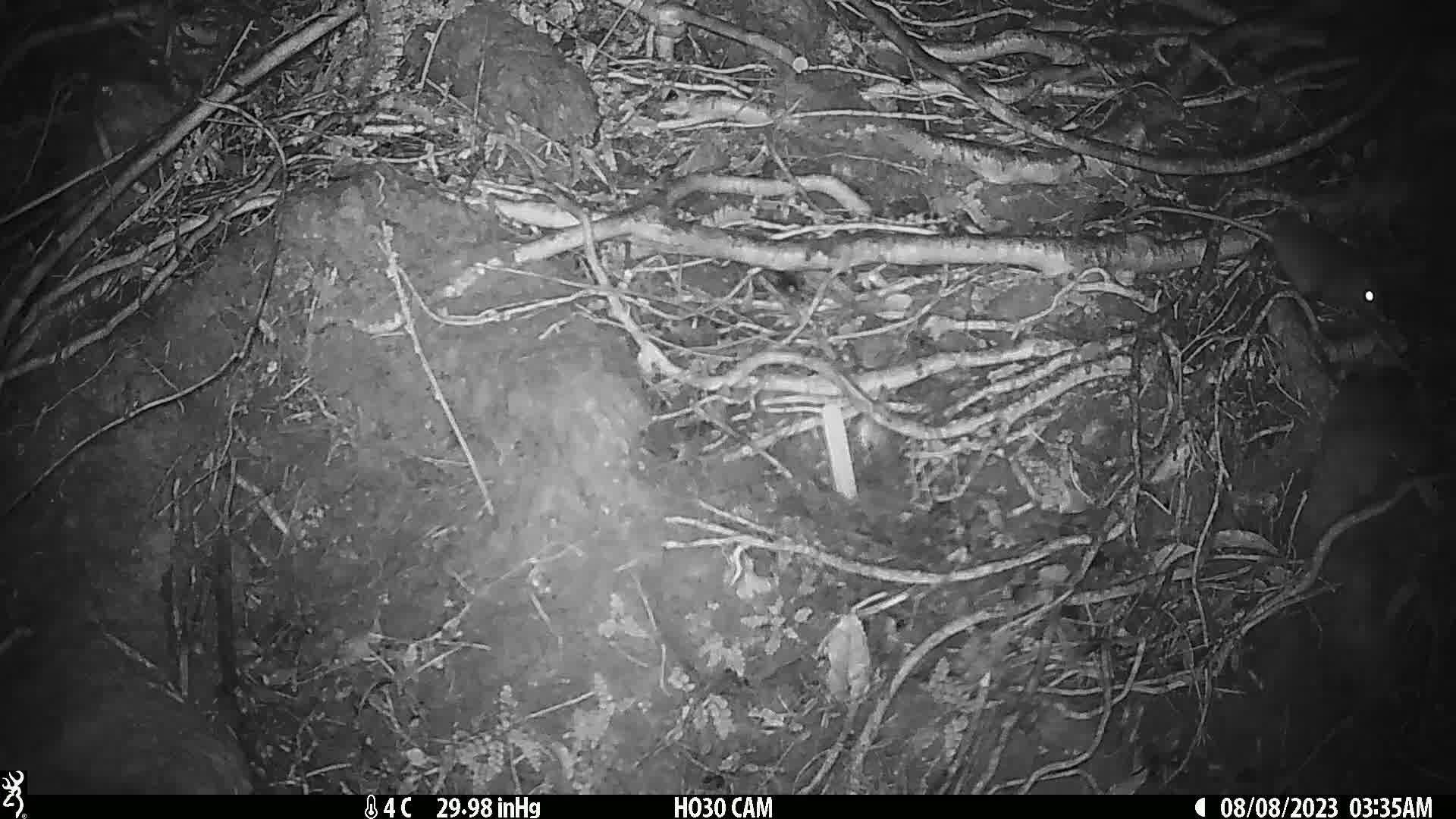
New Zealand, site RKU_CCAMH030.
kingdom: Animalia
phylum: Chordata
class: Mammalia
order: Rodentia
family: Muridae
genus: Rattus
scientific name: Rattus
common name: rat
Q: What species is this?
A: Rat (Rattus).